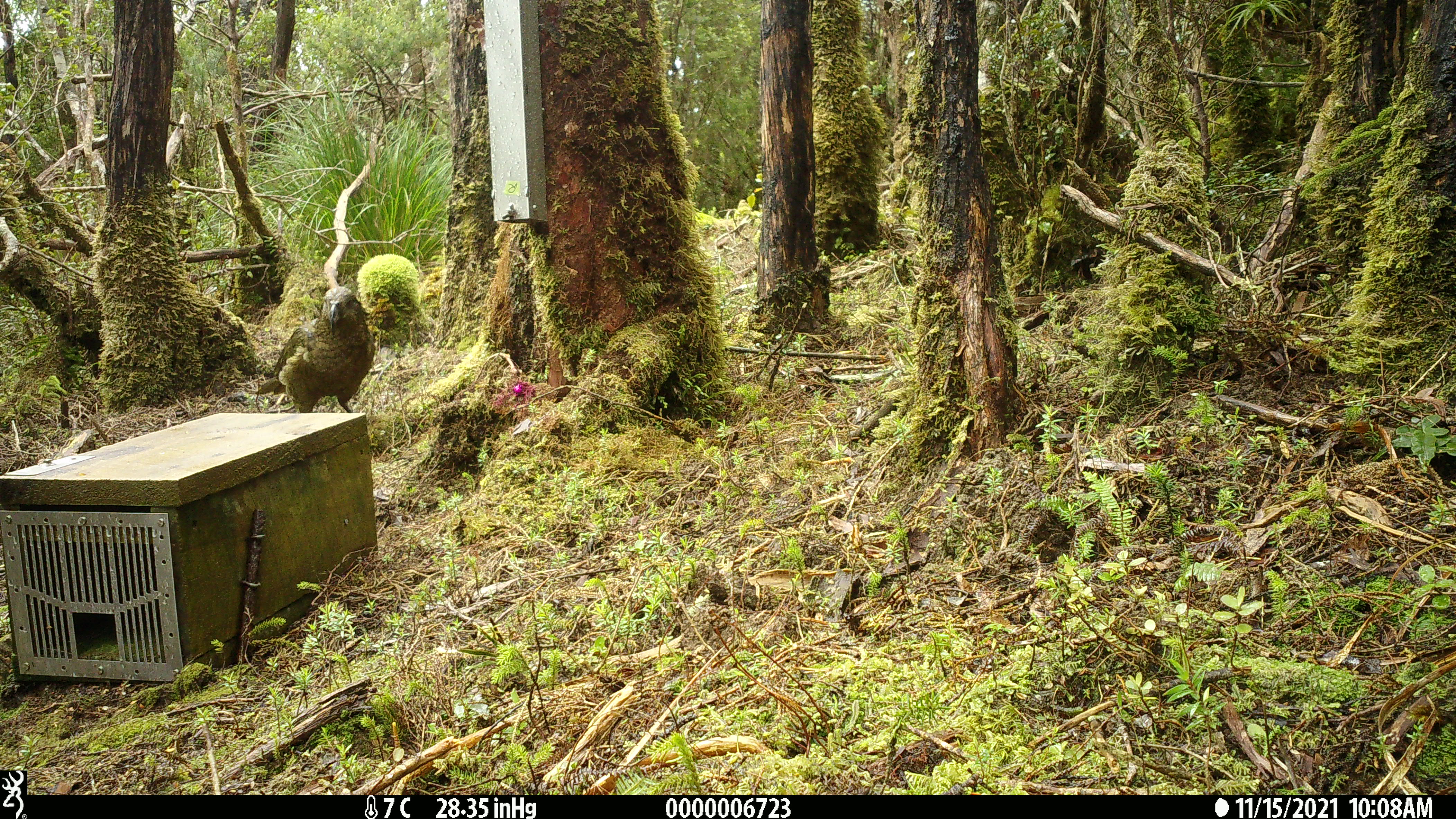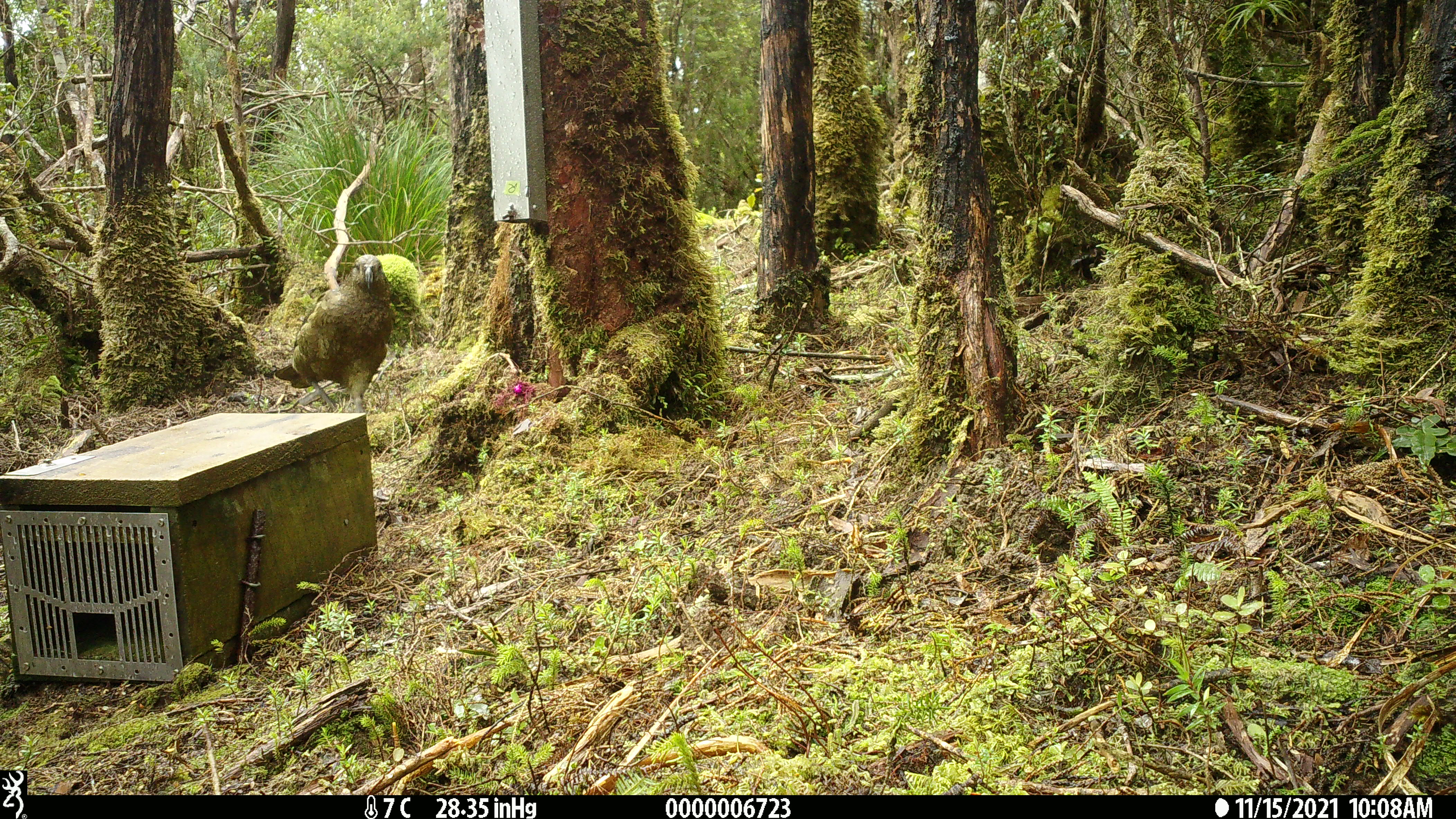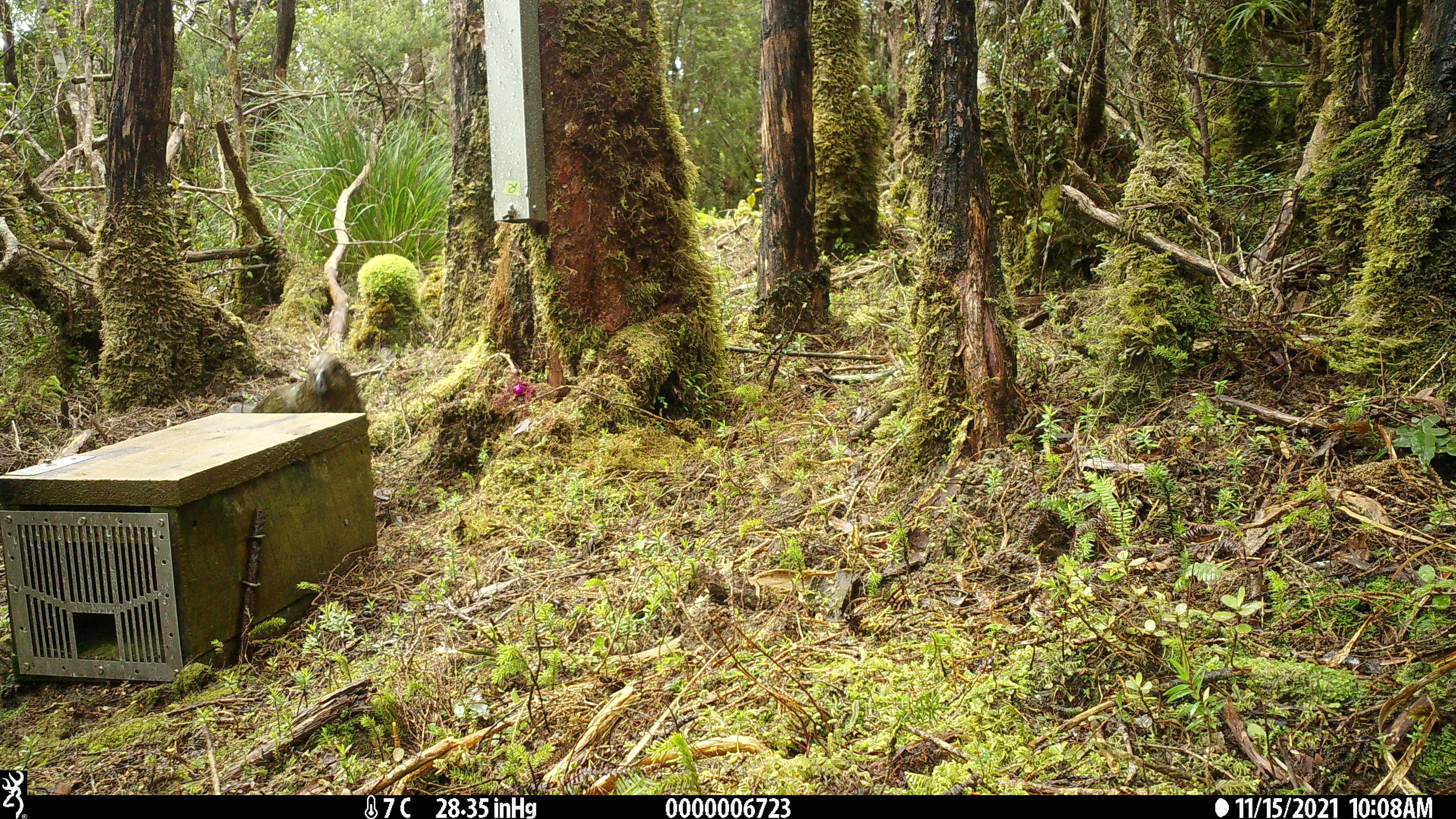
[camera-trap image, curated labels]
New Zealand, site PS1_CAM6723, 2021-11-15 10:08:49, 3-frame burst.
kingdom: Animalia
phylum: Chordata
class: Aves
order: Psittaciformes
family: Strigopidae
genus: Nestor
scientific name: Nestor notabilis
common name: kea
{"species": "kea (Nestor notabilis)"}